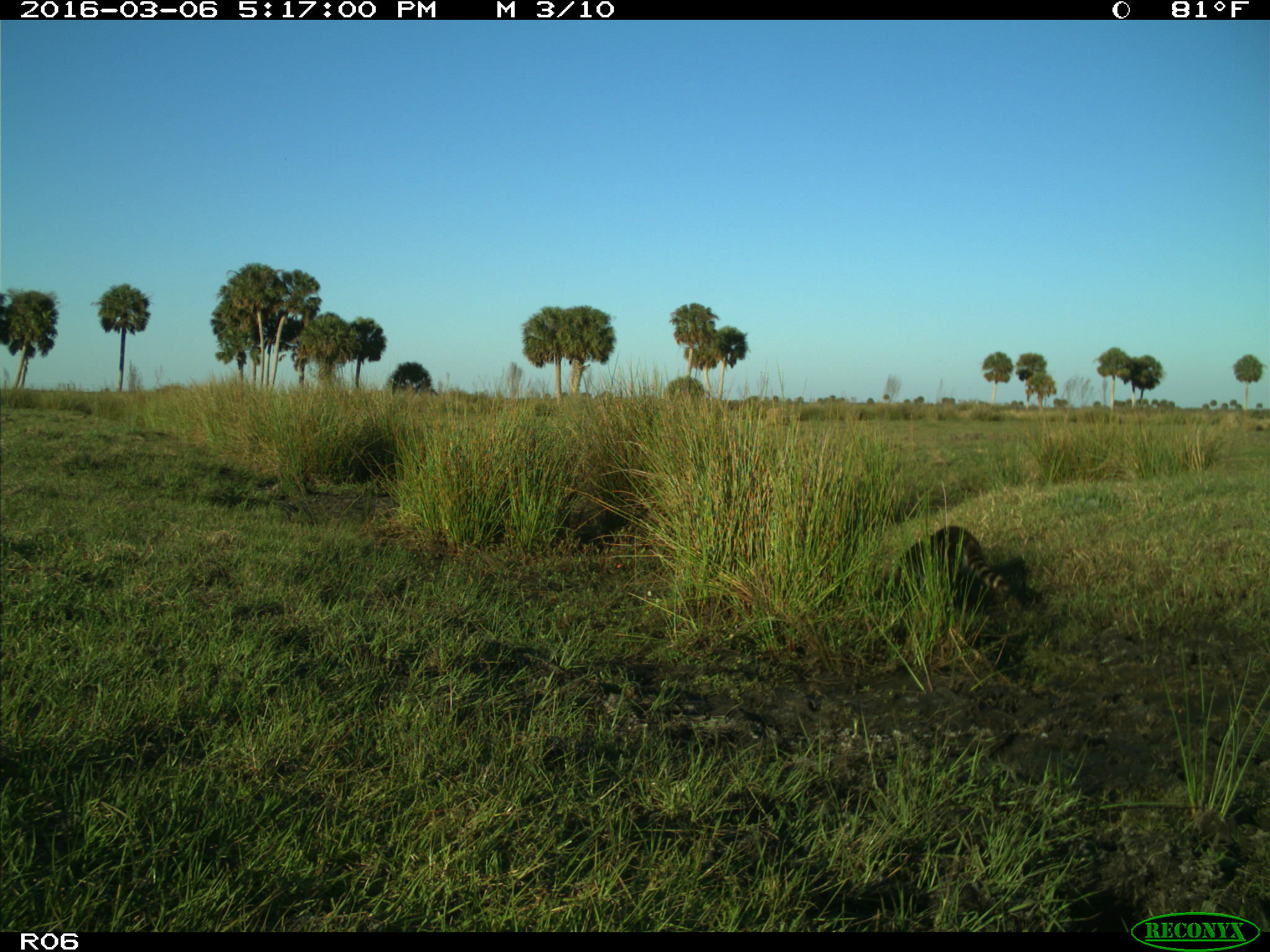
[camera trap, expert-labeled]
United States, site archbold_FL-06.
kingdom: Animalia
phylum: Chordata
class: Mammalia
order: Carnivora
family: Procyonidae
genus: Procyon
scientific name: Procyon lotor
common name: common raccoon